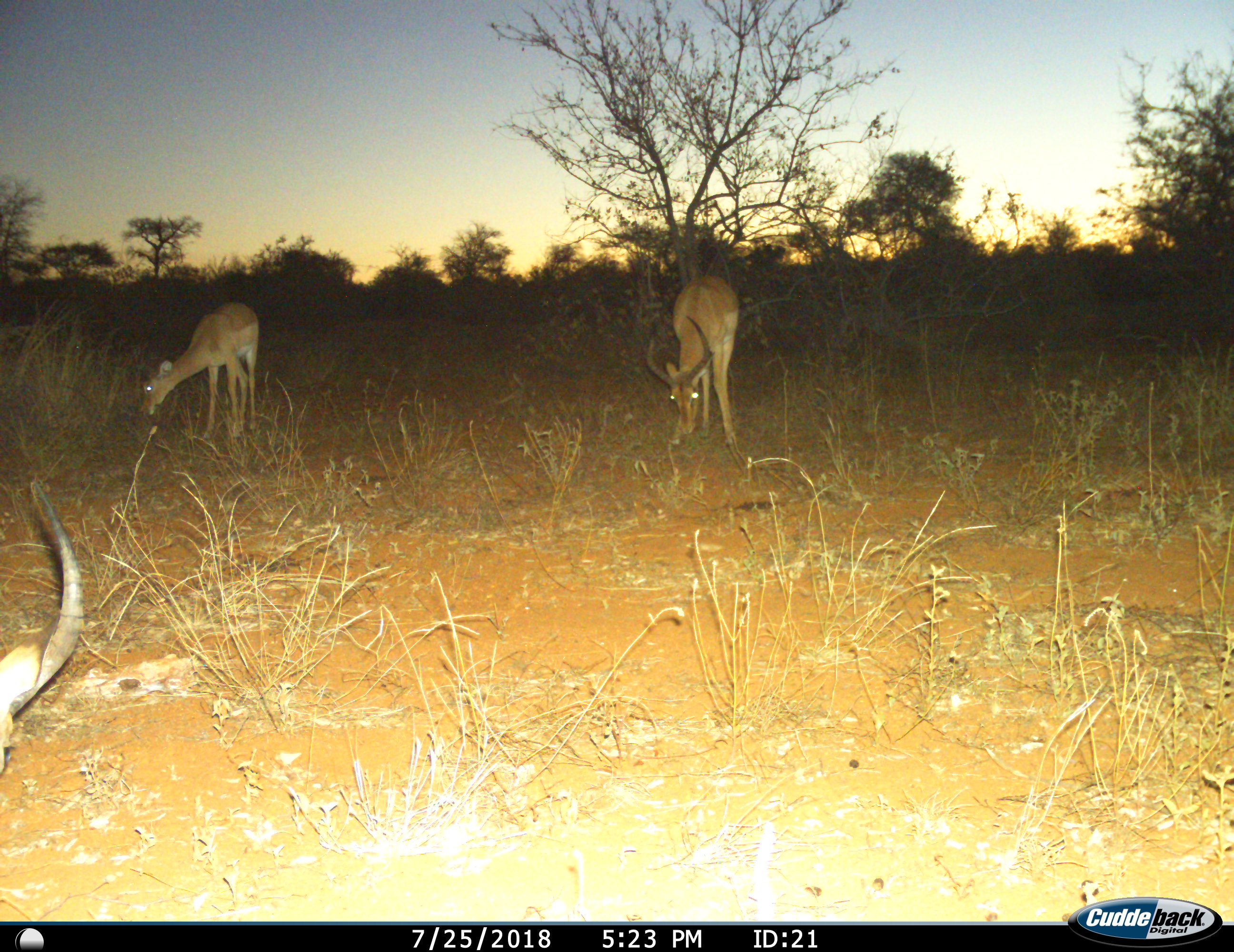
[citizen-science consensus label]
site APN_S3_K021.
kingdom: Animalia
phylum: Chordata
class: Mammalia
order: Artiodactyla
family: Bovidae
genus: Aepyceros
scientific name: Aepyceros melampus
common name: impala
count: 3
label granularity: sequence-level